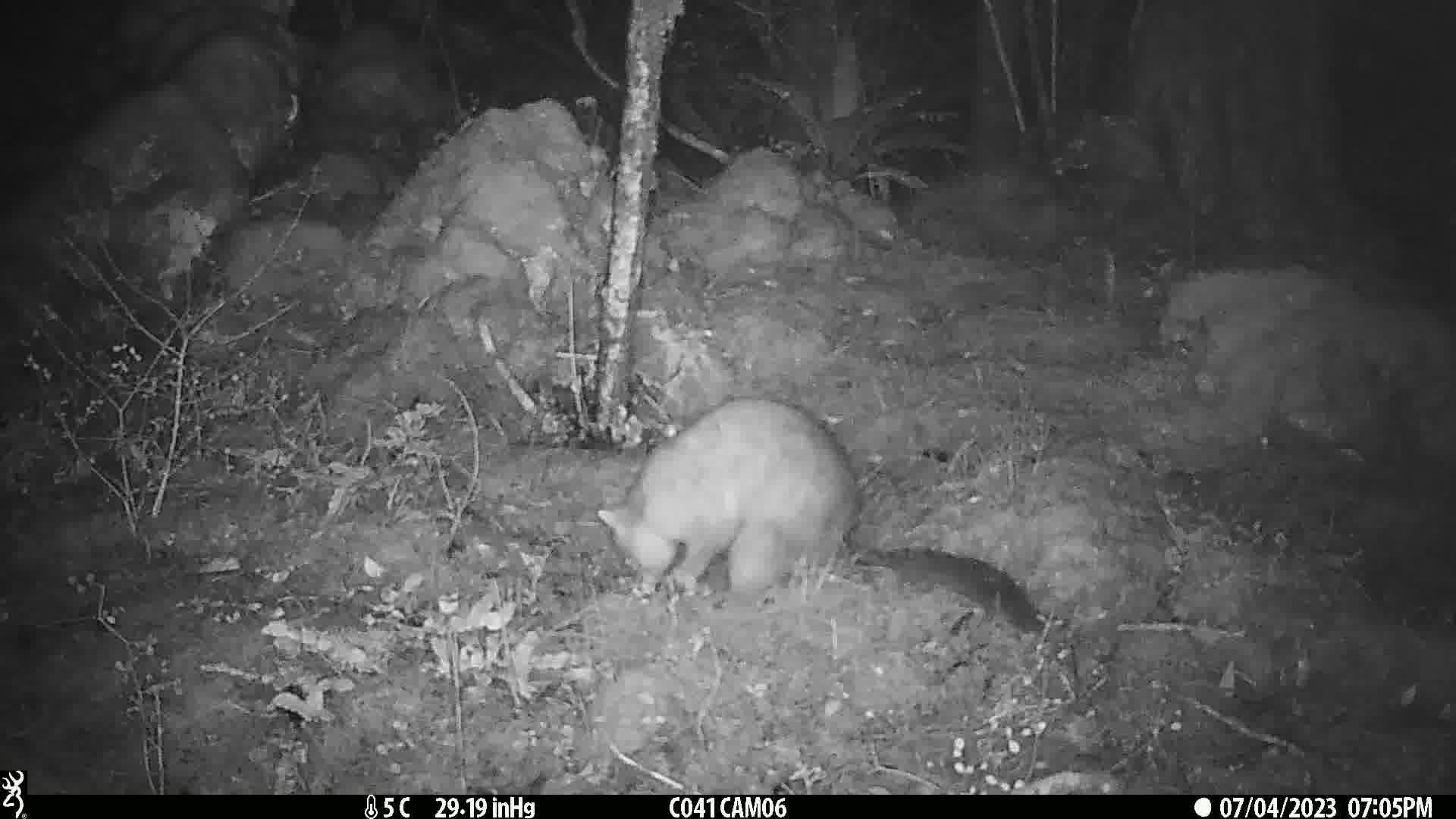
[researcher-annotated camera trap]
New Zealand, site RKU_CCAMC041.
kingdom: Animalia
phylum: Chordata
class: Mammalia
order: Diprotodontia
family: Phalangeridae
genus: Trichosurus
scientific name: Trichosurus vulpecula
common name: common brushtail possum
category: possum